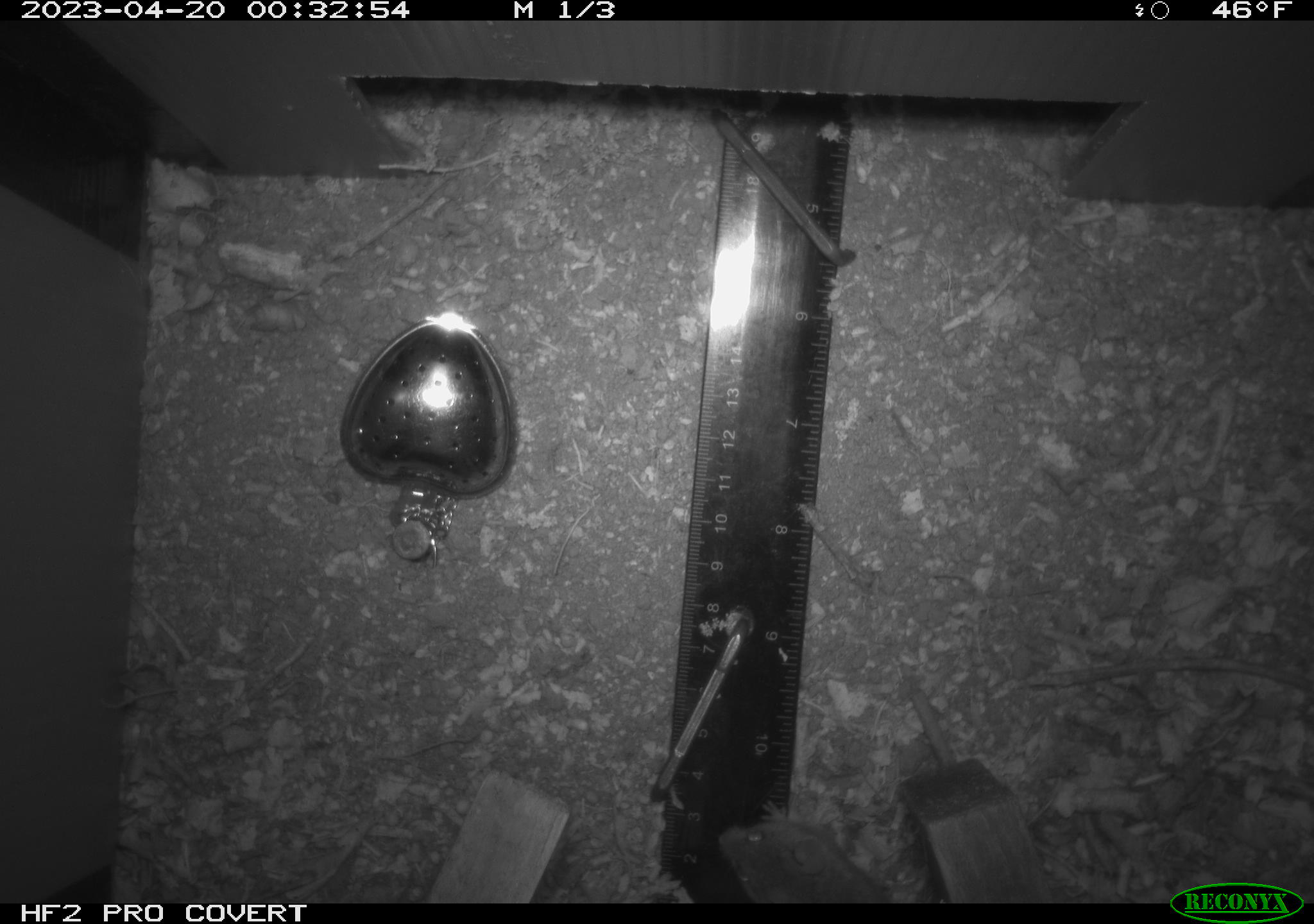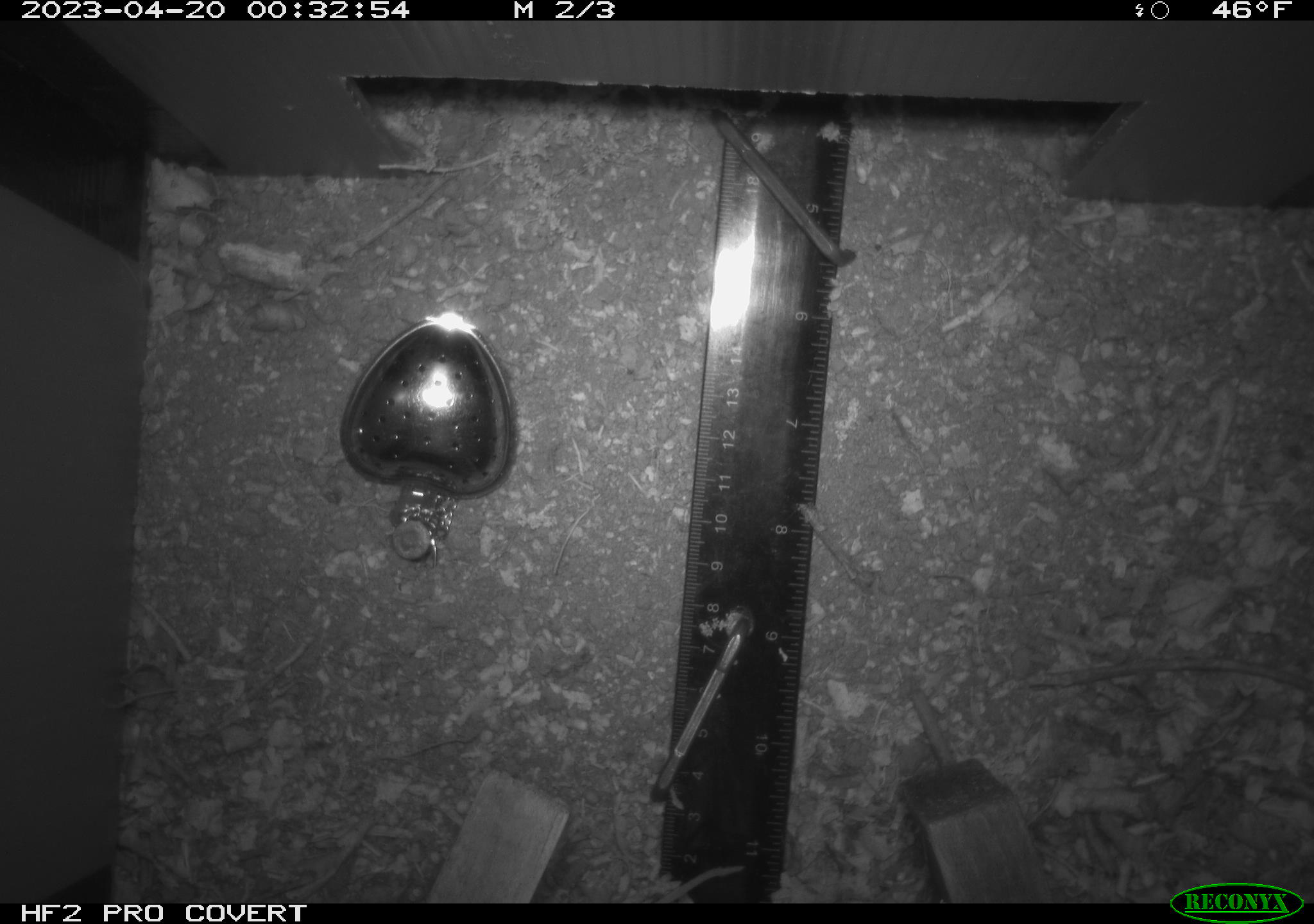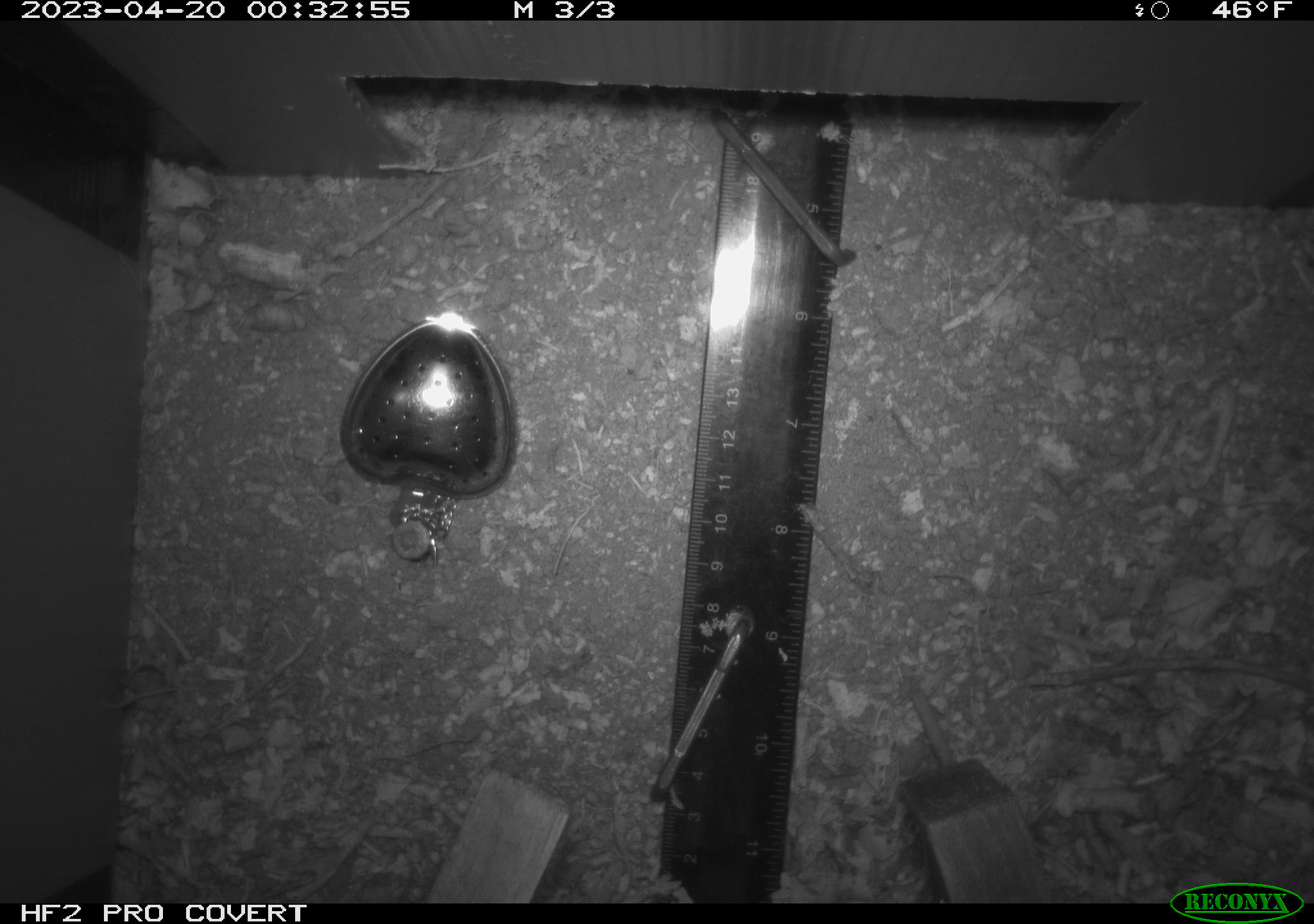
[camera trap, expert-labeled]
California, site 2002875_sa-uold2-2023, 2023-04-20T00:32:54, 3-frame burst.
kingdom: Animalia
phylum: Chordata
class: Mammalia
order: Rodentia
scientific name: Rodentia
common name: mouse species